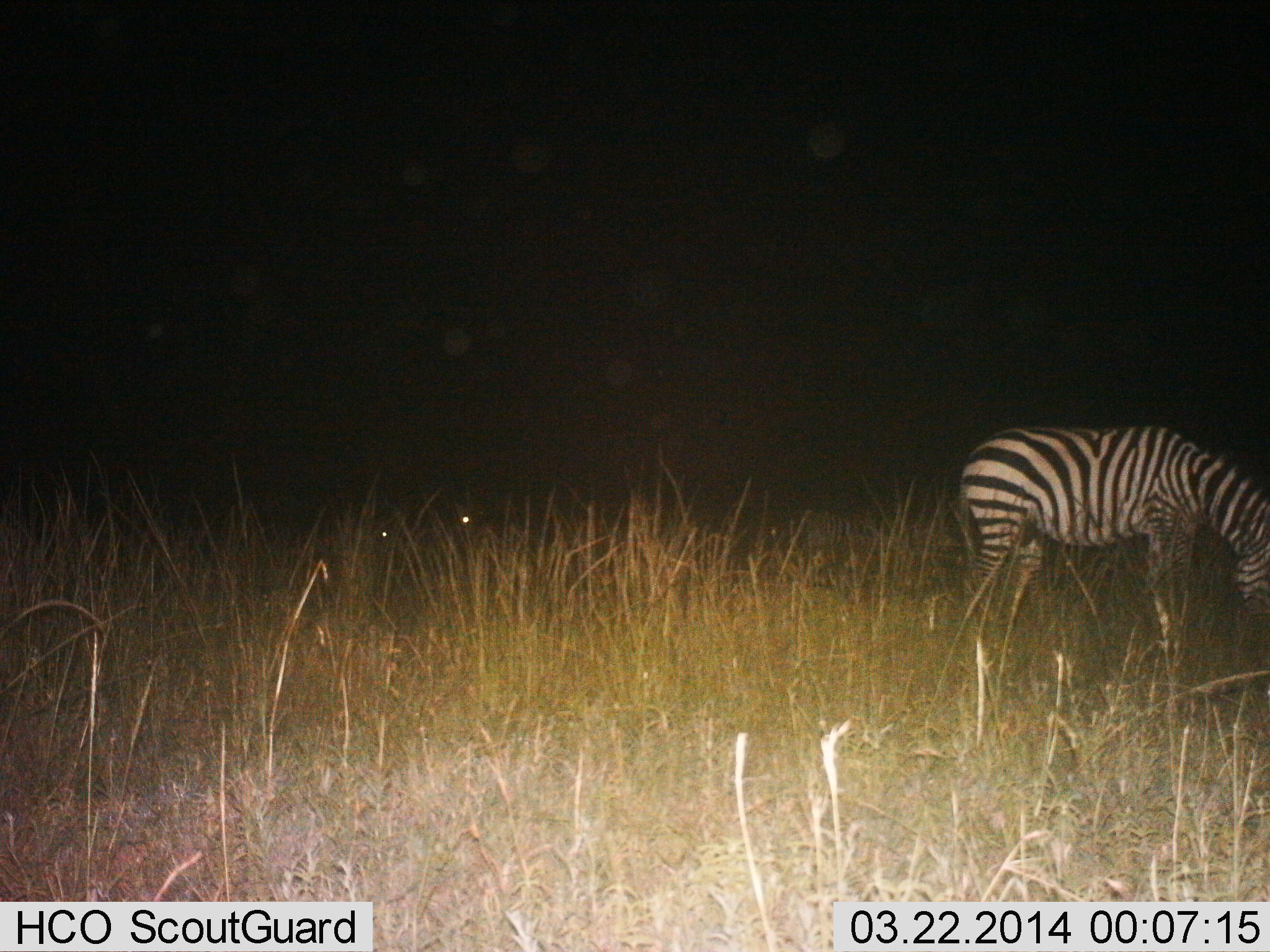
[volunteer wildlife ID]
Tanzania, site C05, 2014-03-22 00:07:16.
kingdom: Animalia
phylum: Chordata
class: Mammalia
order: Perissodactyla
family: Equidae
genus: Equus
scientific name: Equus quagga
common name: plains zebra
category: zebra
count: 1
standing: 29%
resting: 2%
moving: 5%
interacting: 2%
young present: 0%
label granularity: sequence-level